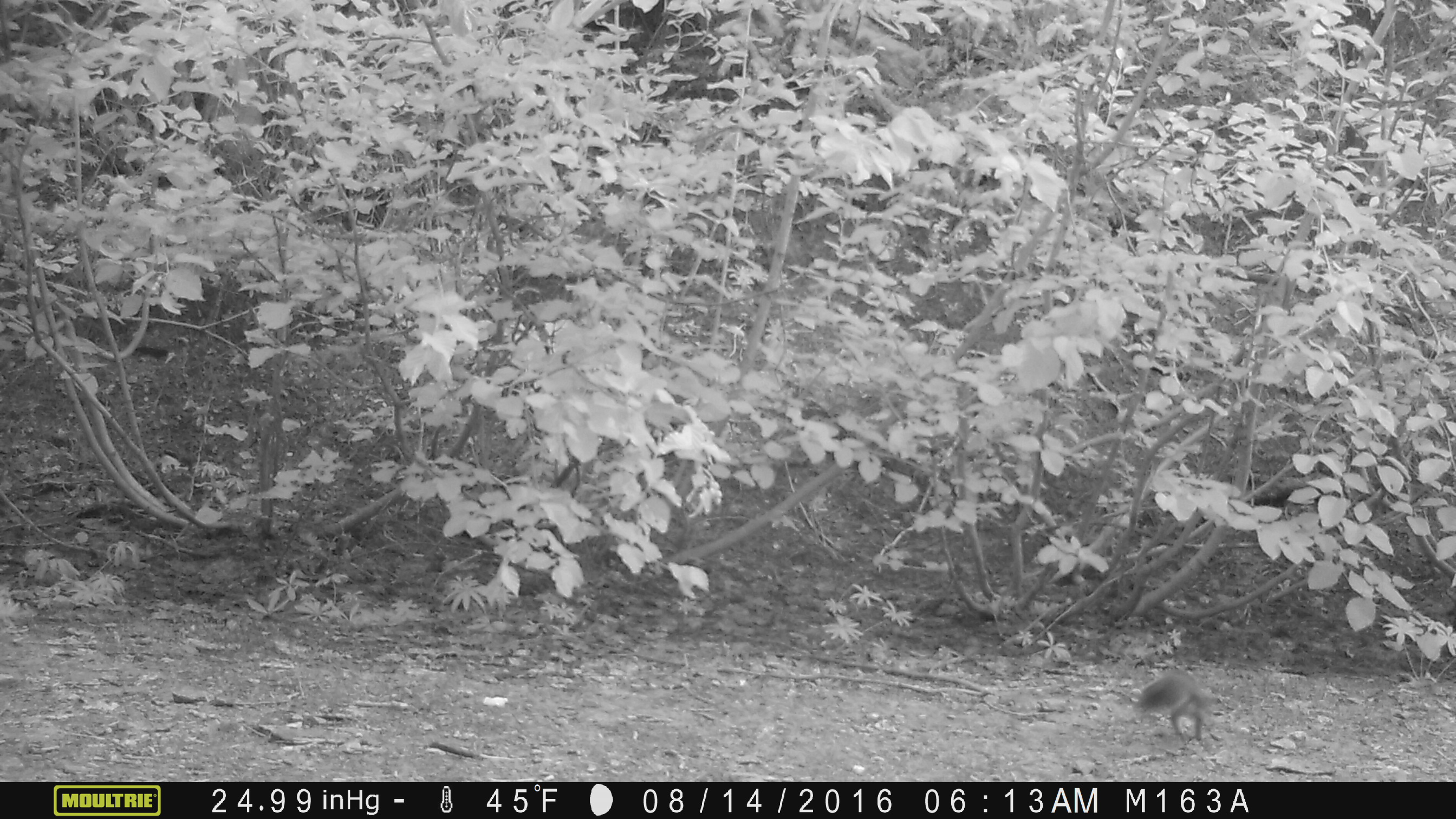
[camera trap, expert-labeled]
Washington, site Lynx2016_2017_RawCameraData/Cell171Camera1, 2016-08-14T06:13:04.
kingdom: Animalia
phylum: Chordata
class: Mammalia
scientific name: Mammalia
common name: small mammal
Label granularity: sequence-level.